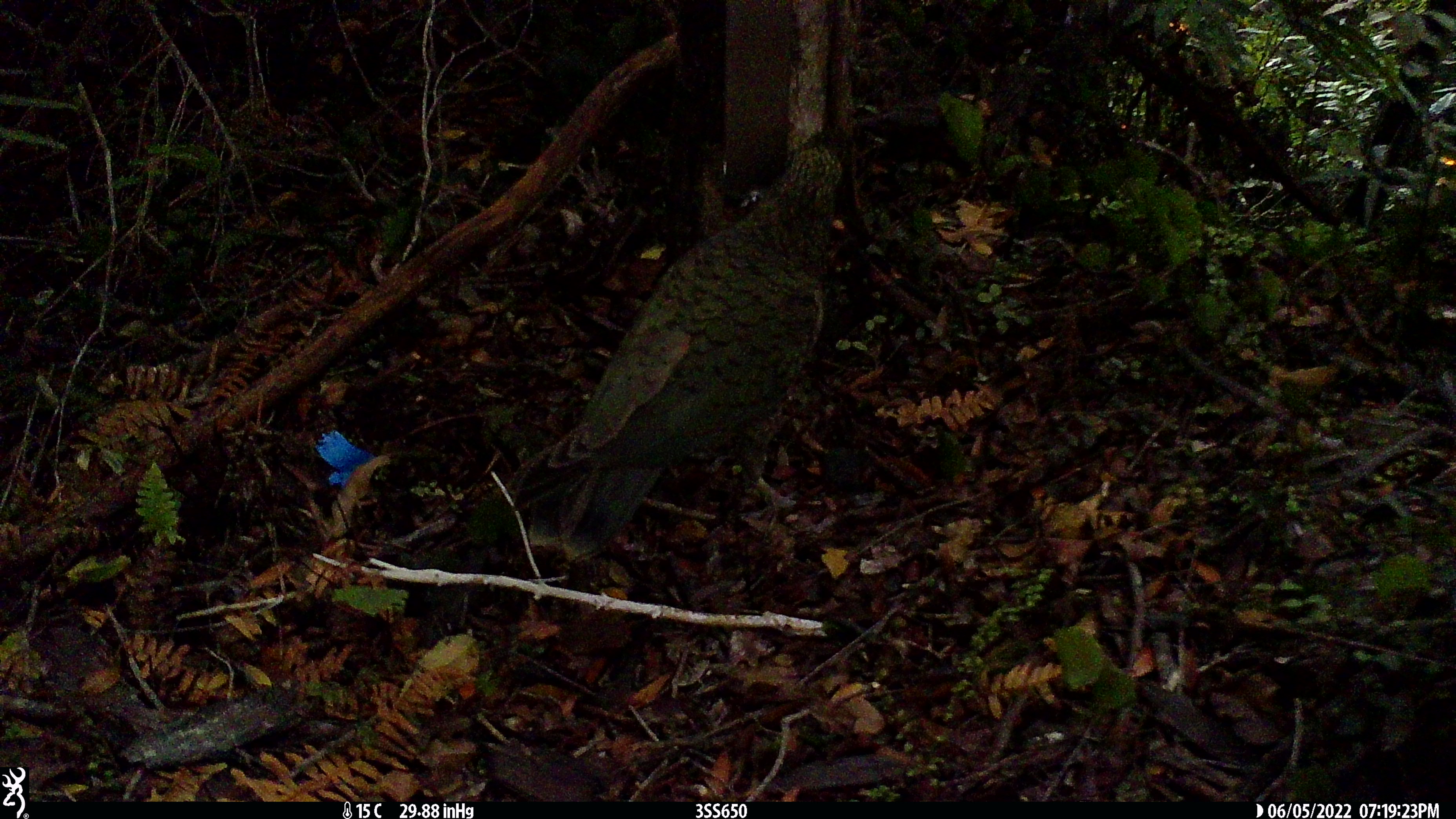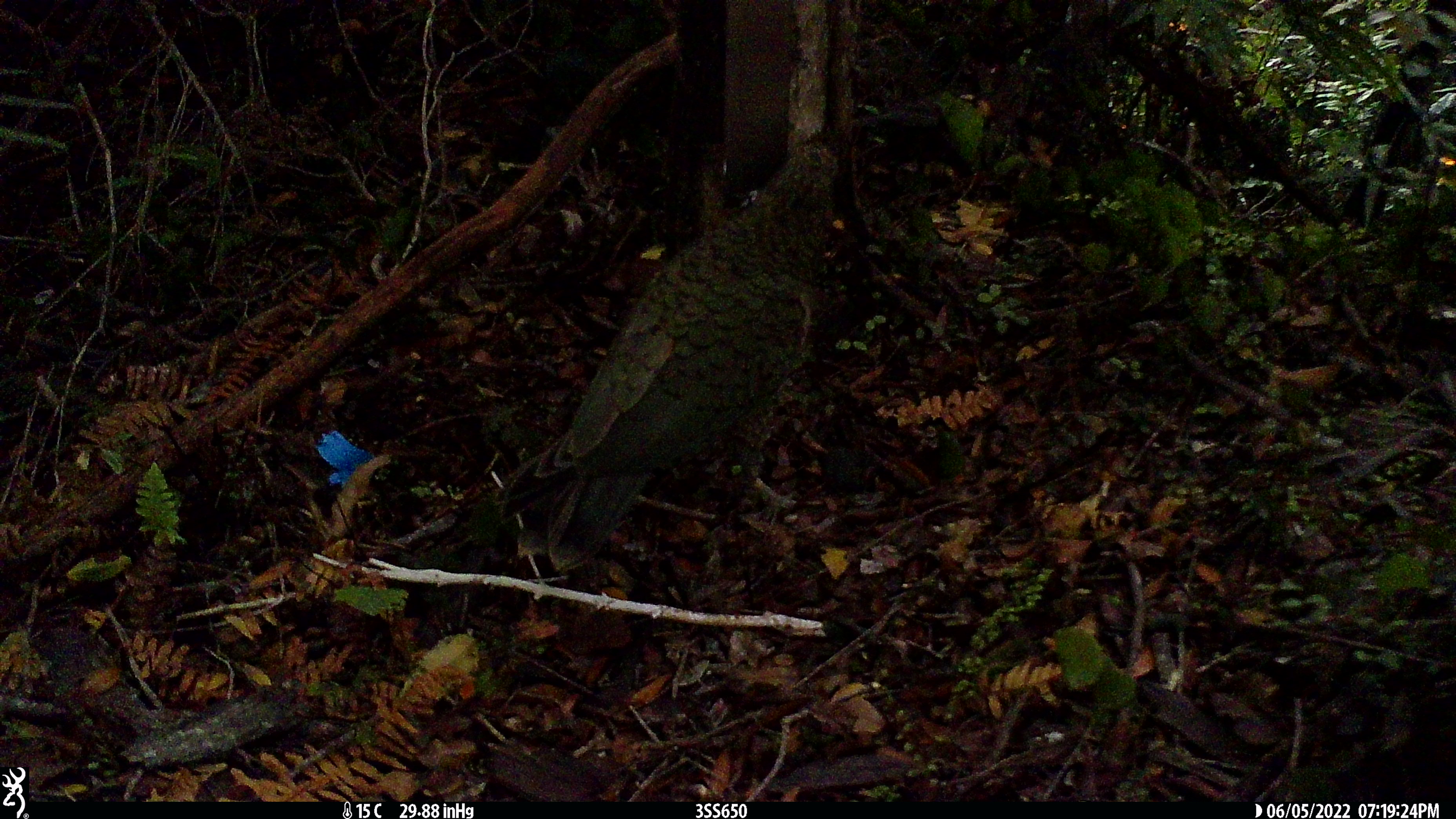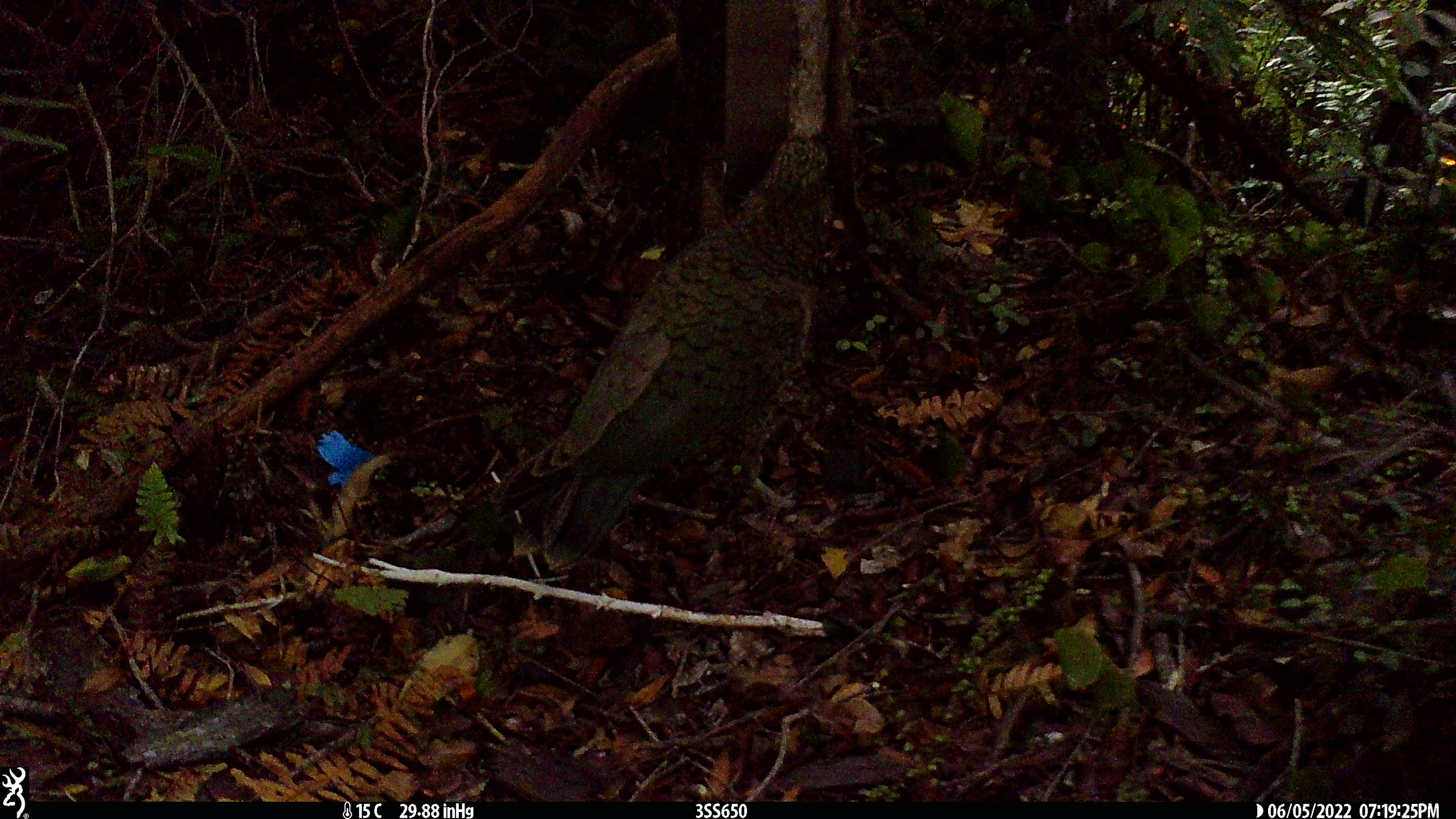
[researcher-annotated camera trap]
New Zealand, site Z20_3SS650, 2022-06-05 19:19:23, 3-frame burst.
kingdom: Animalia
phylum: Chordata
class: Aves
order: Psittaciformes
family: Strigopidae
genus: Nestor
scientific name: Nestor notabilis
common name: kea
Kea (Nestor notabilis).